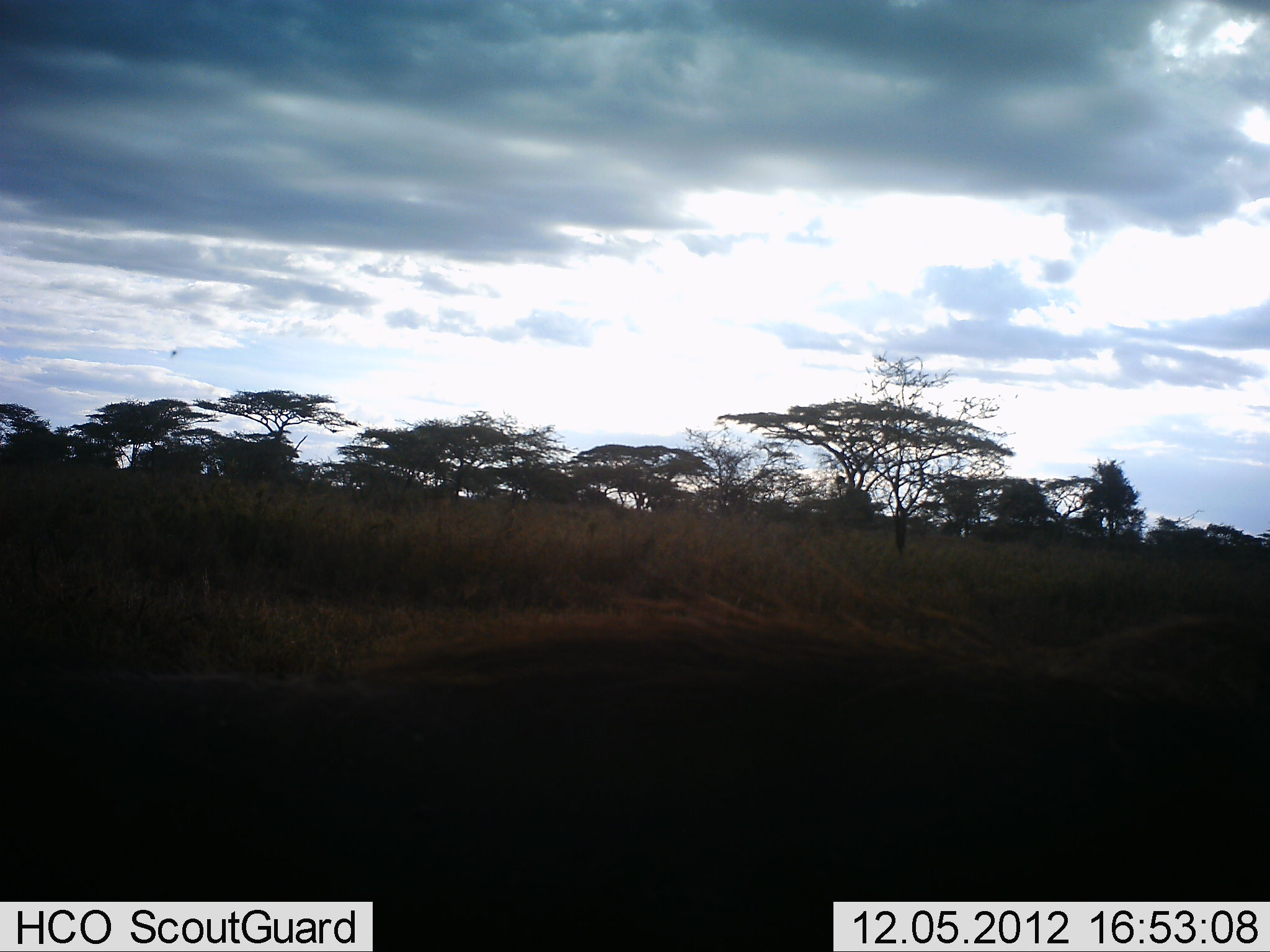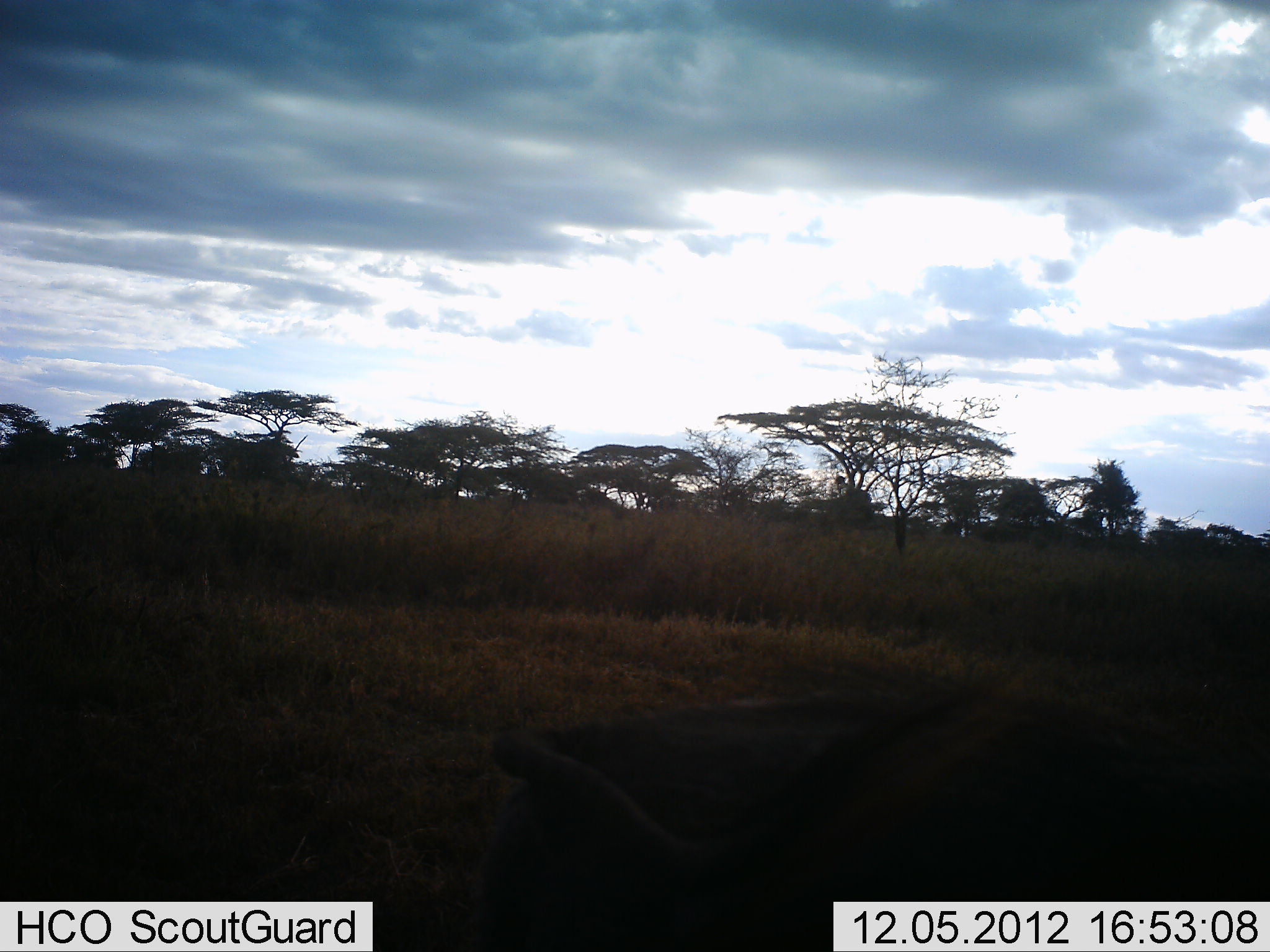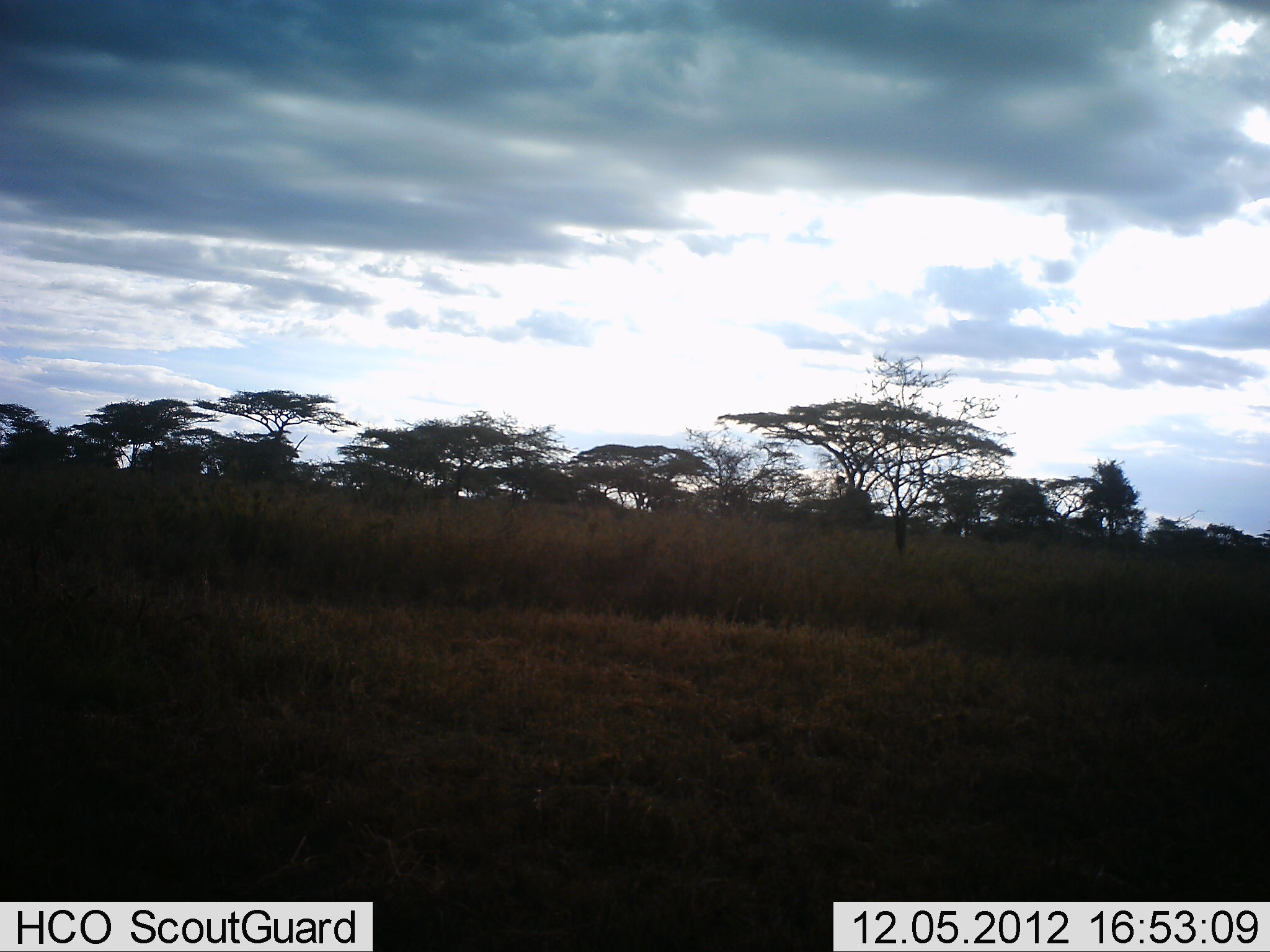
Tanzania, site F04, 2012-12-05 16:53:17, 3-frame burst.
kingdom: Animalia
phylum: Chordata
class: Mammalia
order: Artiodactyla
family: Suidae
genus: Phacochoerus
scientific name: Phacochoerus africanus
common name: warthog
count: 1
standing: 0%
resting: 0%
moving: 100%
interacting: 0%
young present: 0%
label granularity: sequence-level